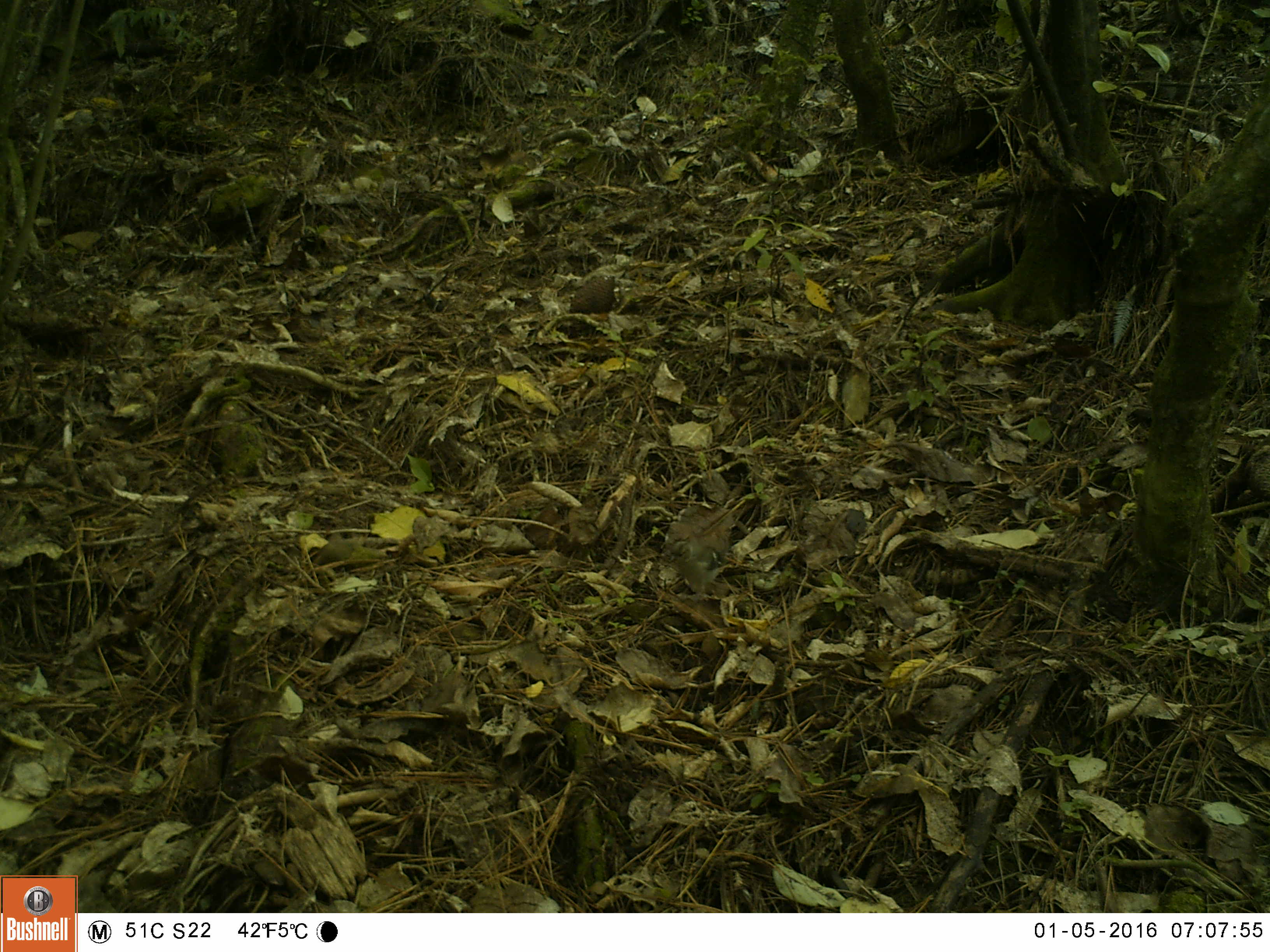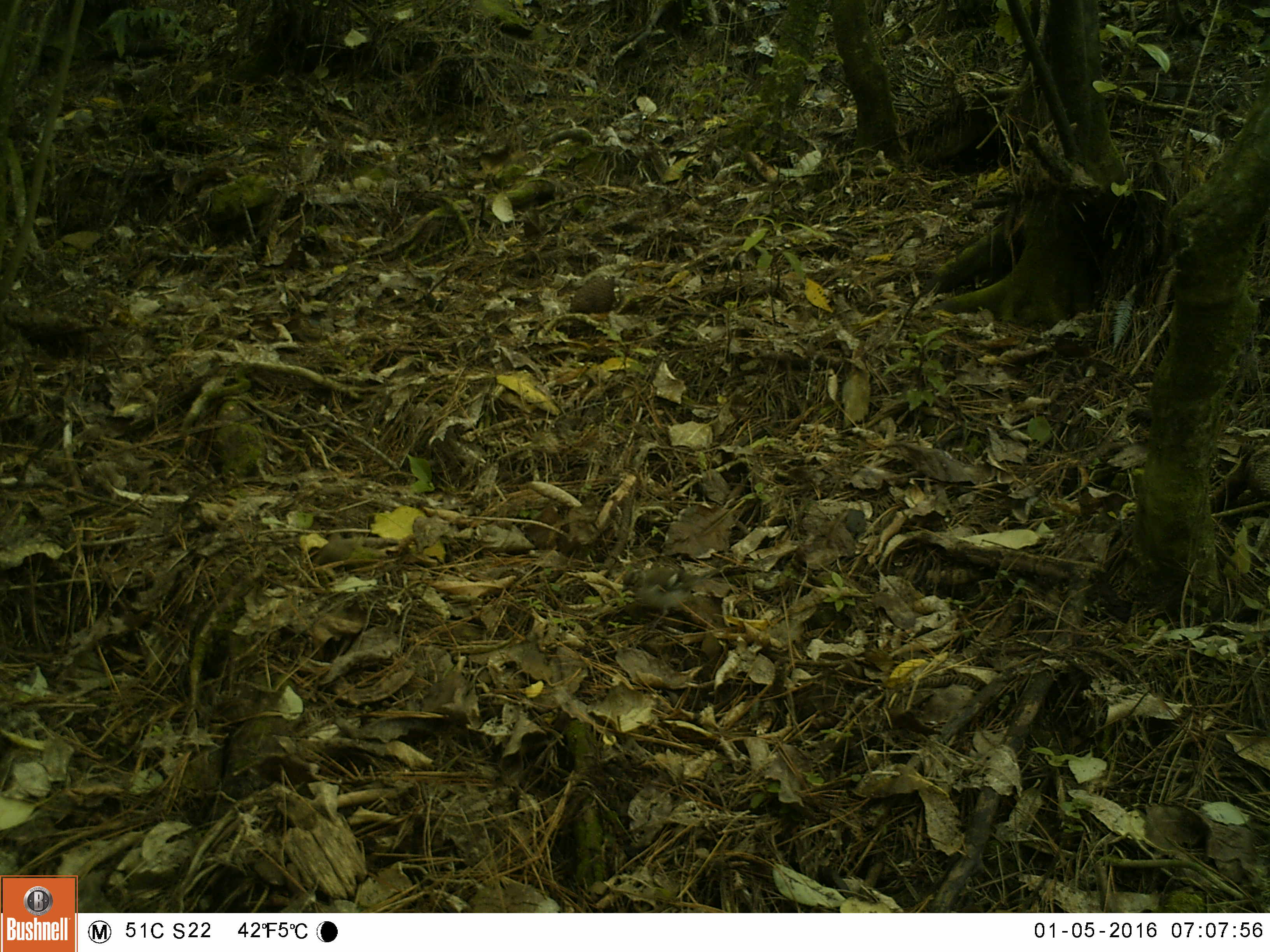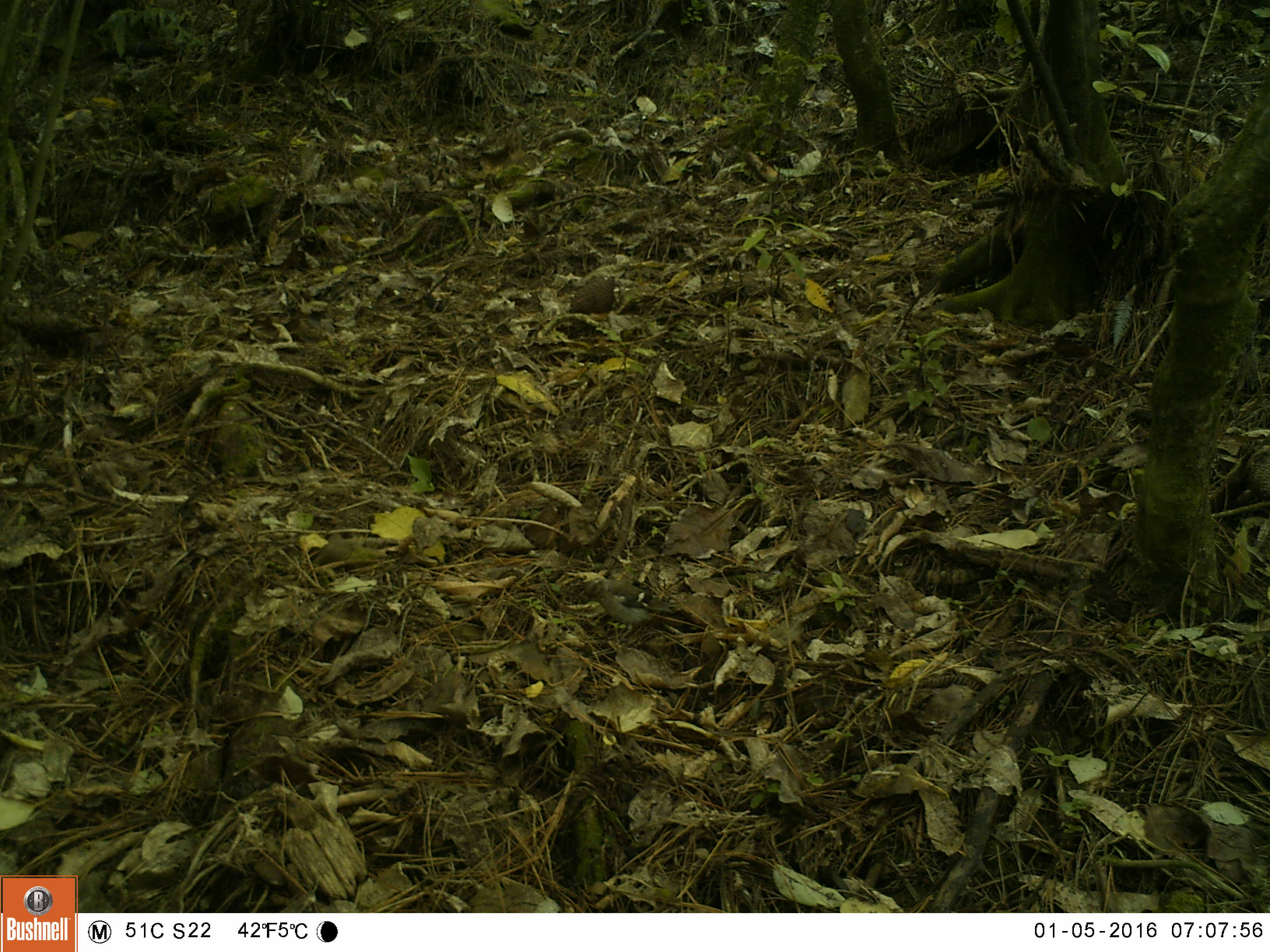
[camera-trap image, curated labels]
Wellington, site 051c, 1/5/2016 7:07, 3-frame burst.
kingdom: Animalia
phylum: Chordata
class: Aves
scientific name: Aves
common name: bird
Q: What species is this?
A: Bird (Aves).